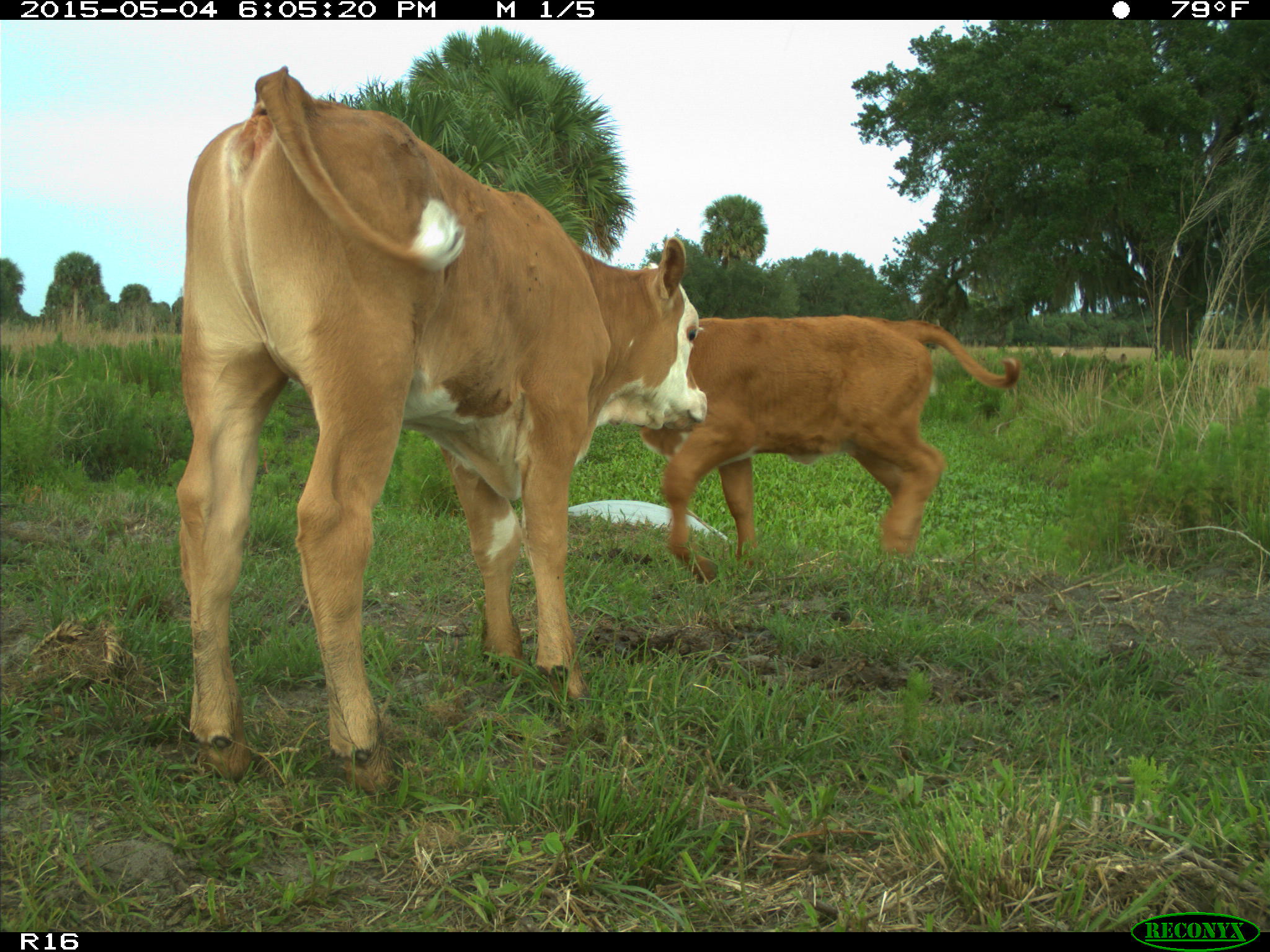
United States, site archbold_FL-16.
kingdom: Animalia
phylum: Chordata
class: Mammalia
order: Artiodactyla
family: Bovidae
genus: Bos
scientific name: Bos taurus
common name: domestic cow